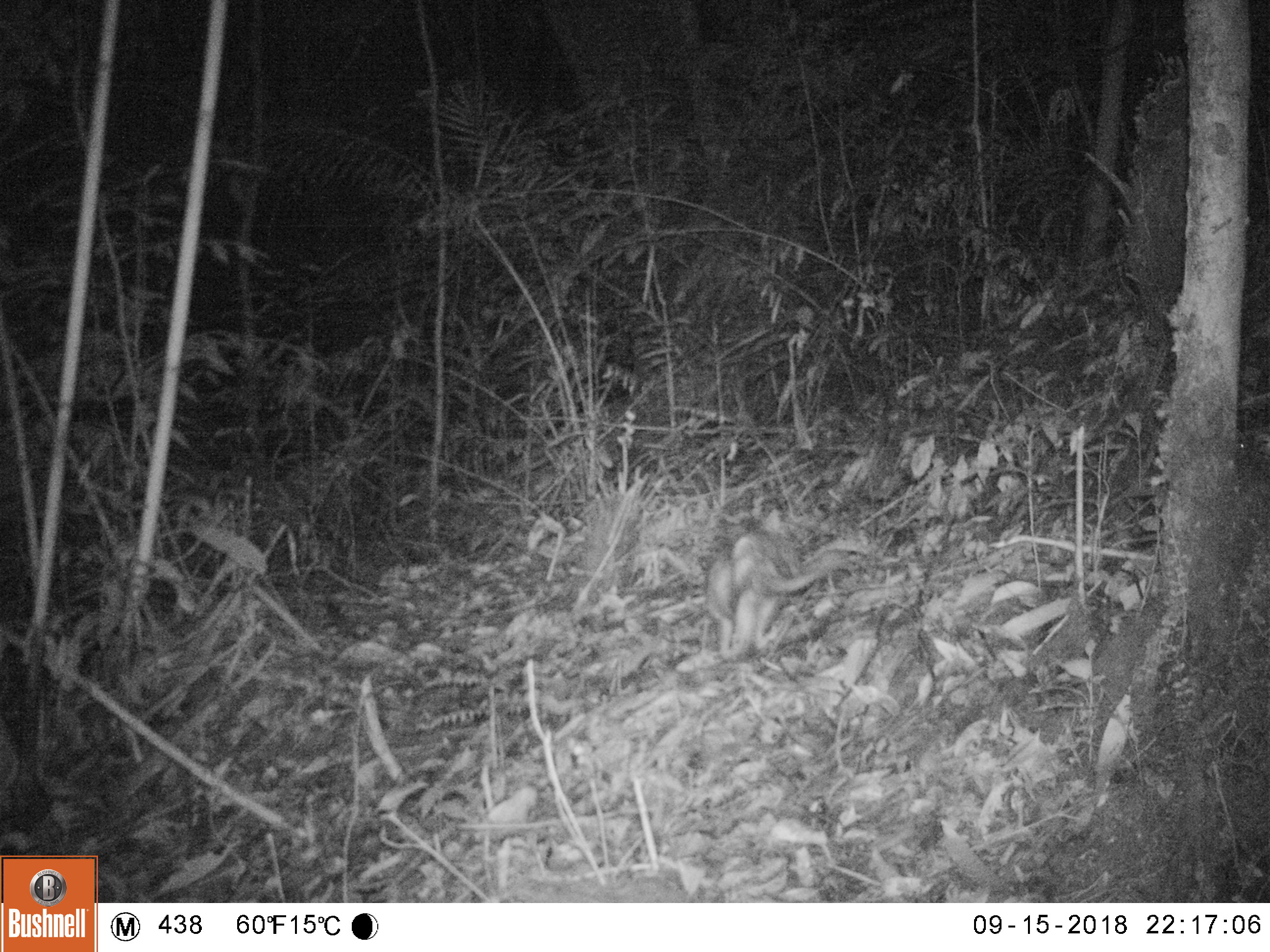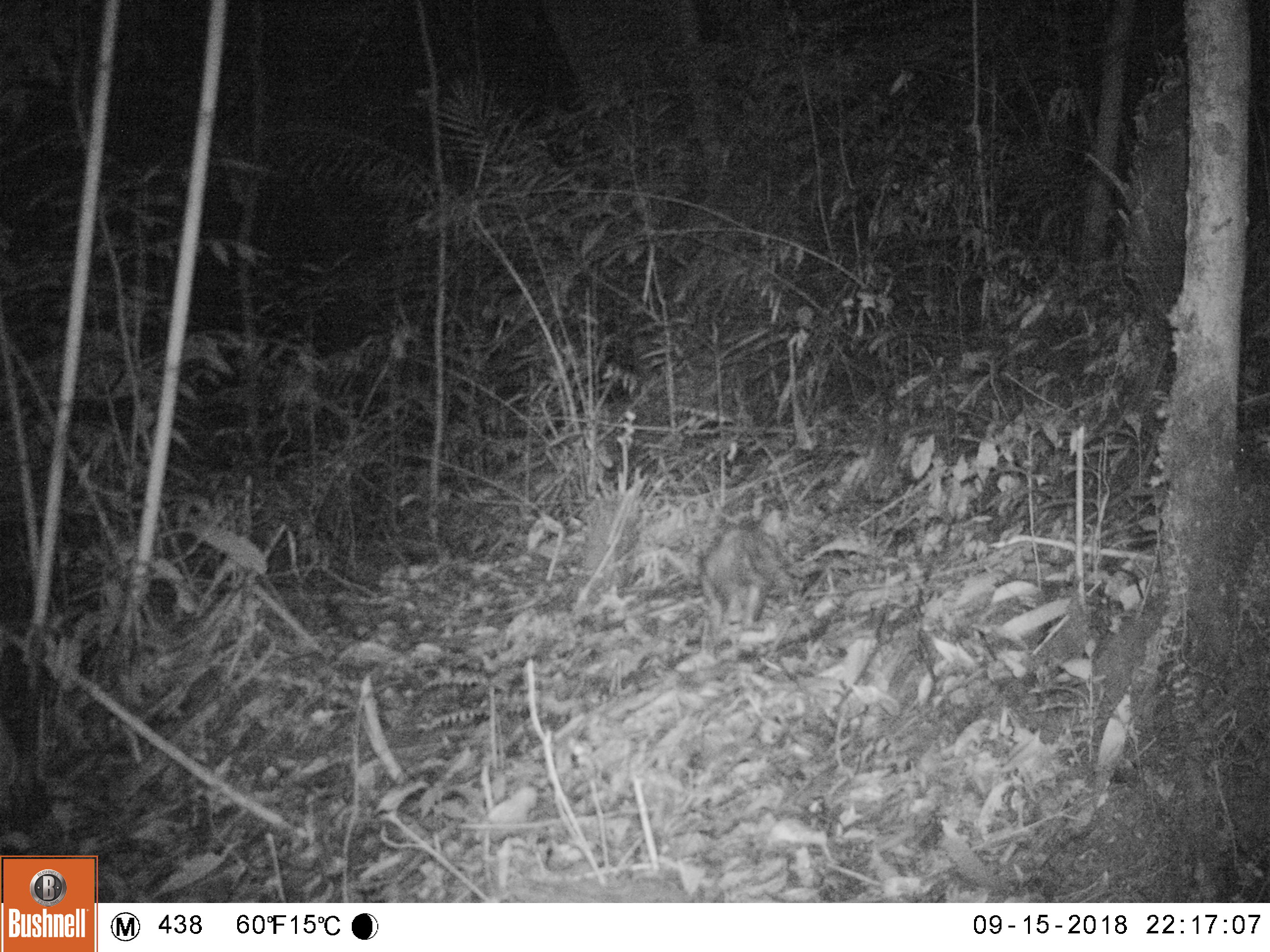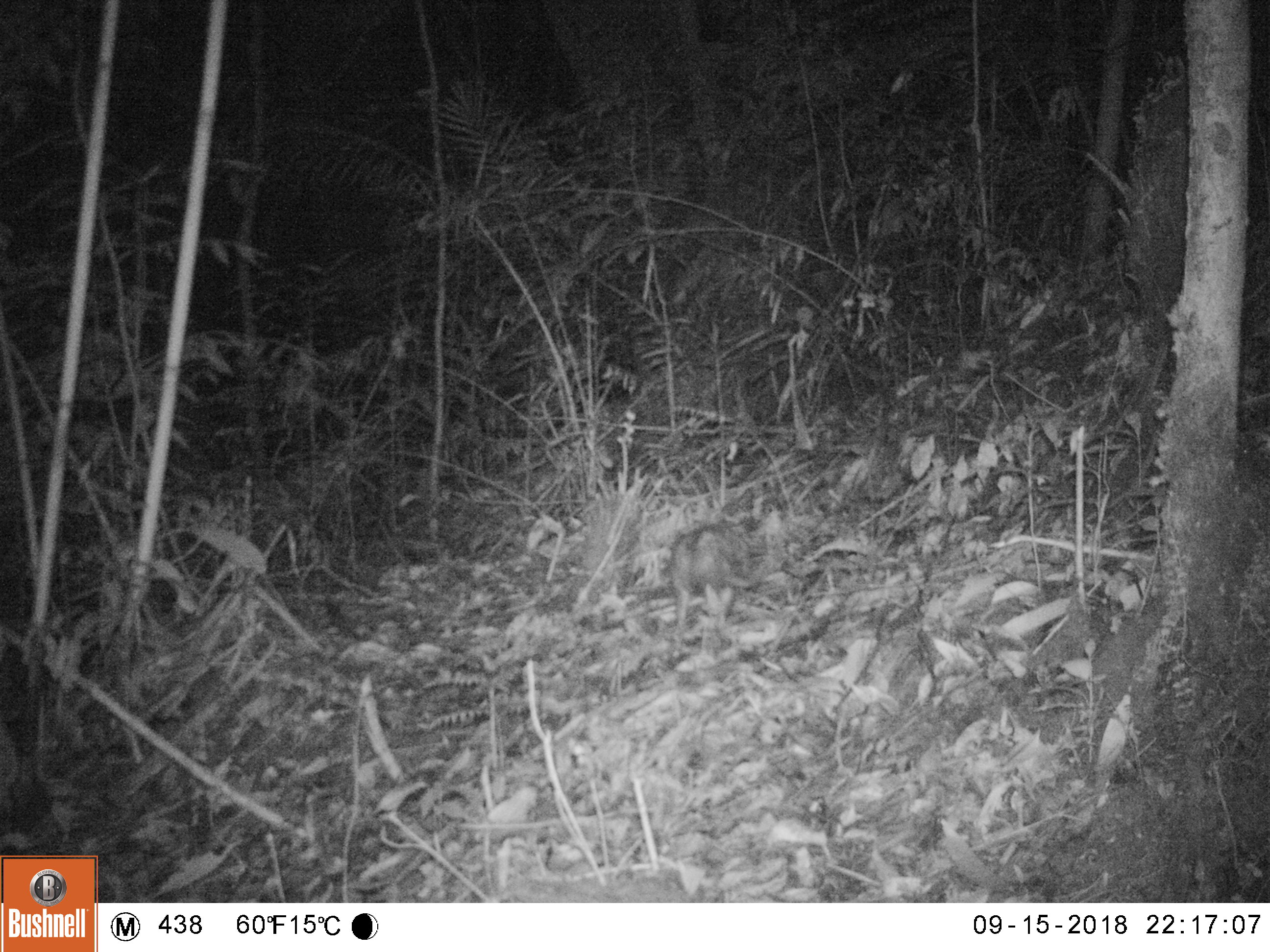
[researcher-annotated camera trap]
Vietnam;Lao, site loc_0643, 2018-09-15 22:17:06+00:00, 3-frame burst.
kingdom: Animalia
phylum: Chordata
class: Mammalia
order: Rodentia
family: Hystricidae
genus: Atherurus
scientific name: Atherurus macrourus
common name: asiatic brush-tailed porcupine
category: asiatic brush tailed porcupine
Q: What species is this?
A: Asiatic brush tailed porcupine (asiatic brush-tailed porcupine) (Atherurus macrourus).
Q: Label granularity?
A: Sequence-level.